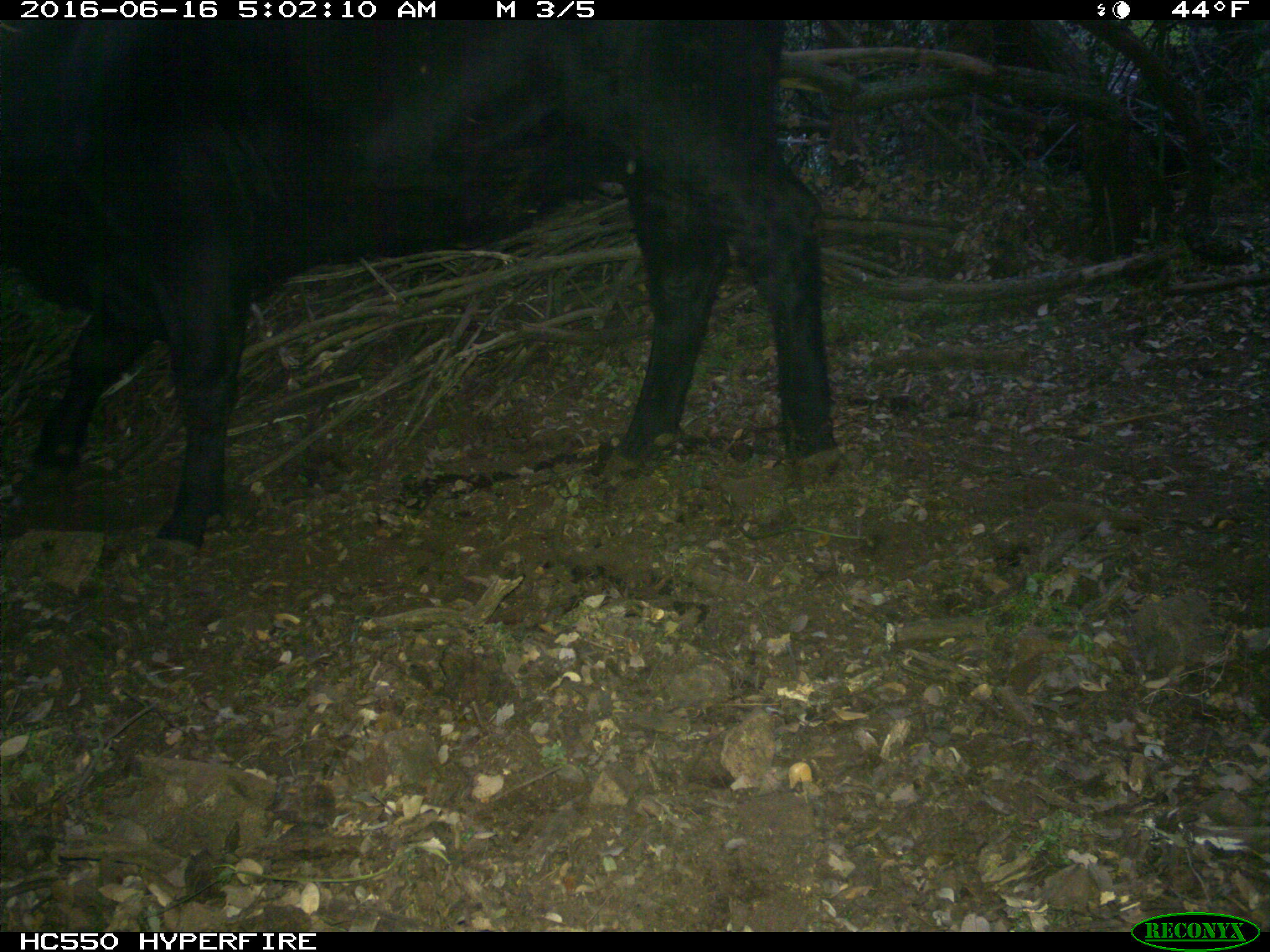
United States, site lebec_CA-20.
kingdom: Animalia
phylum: Chordata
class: Mammalia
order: Artiodactyla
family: Bovidae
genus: Bos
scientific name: Bos taurus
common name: domestic cow